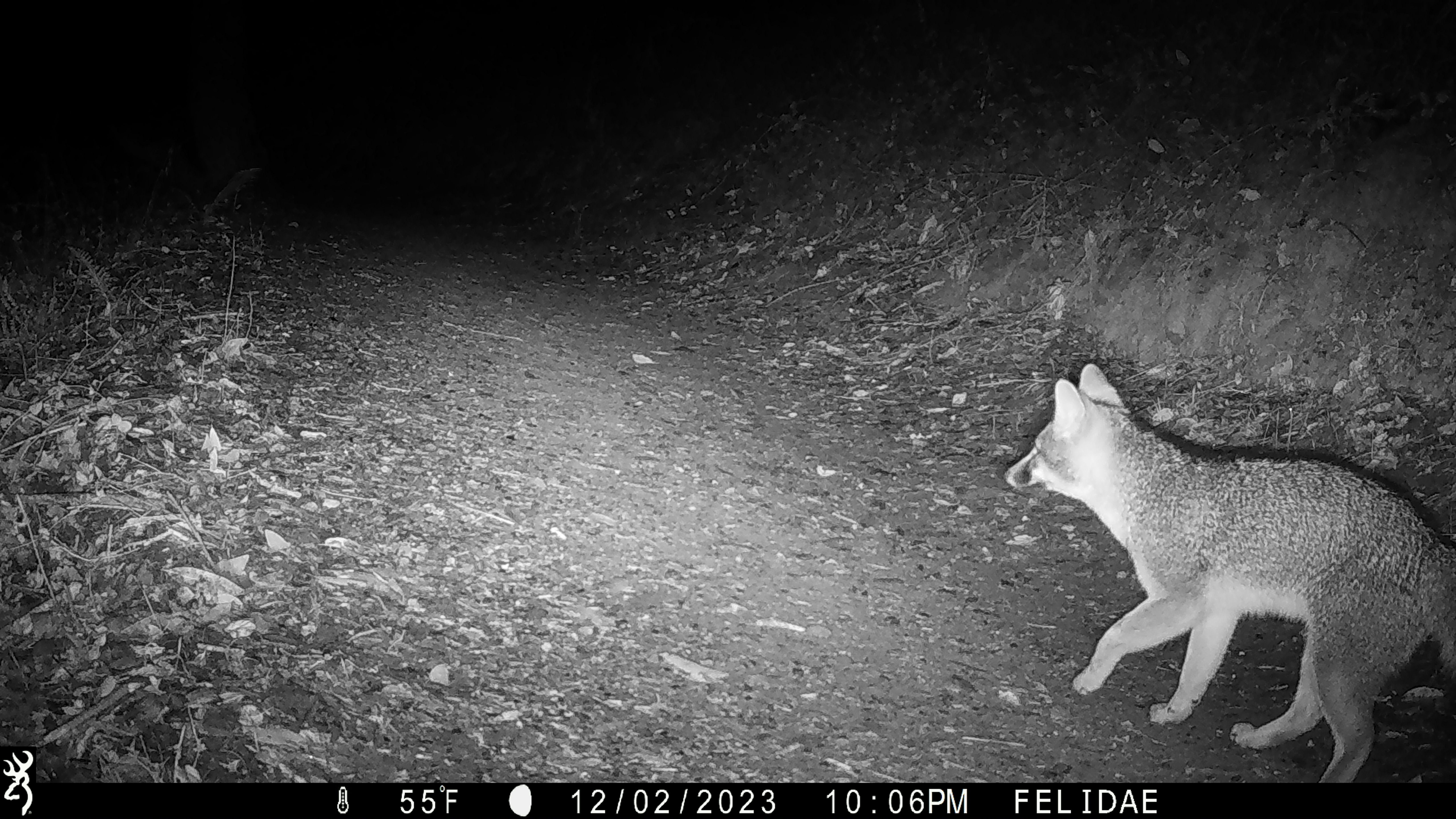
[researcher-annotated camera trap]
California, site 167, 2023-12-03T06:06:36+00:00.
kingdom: Animalia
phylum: Chordata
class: Mammalia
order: Carnivora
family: Canidae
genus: Urocyon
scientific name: Urocyon cinereoargenteus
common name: gray fox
Gray fox (Urocyon cinereoargenteus).